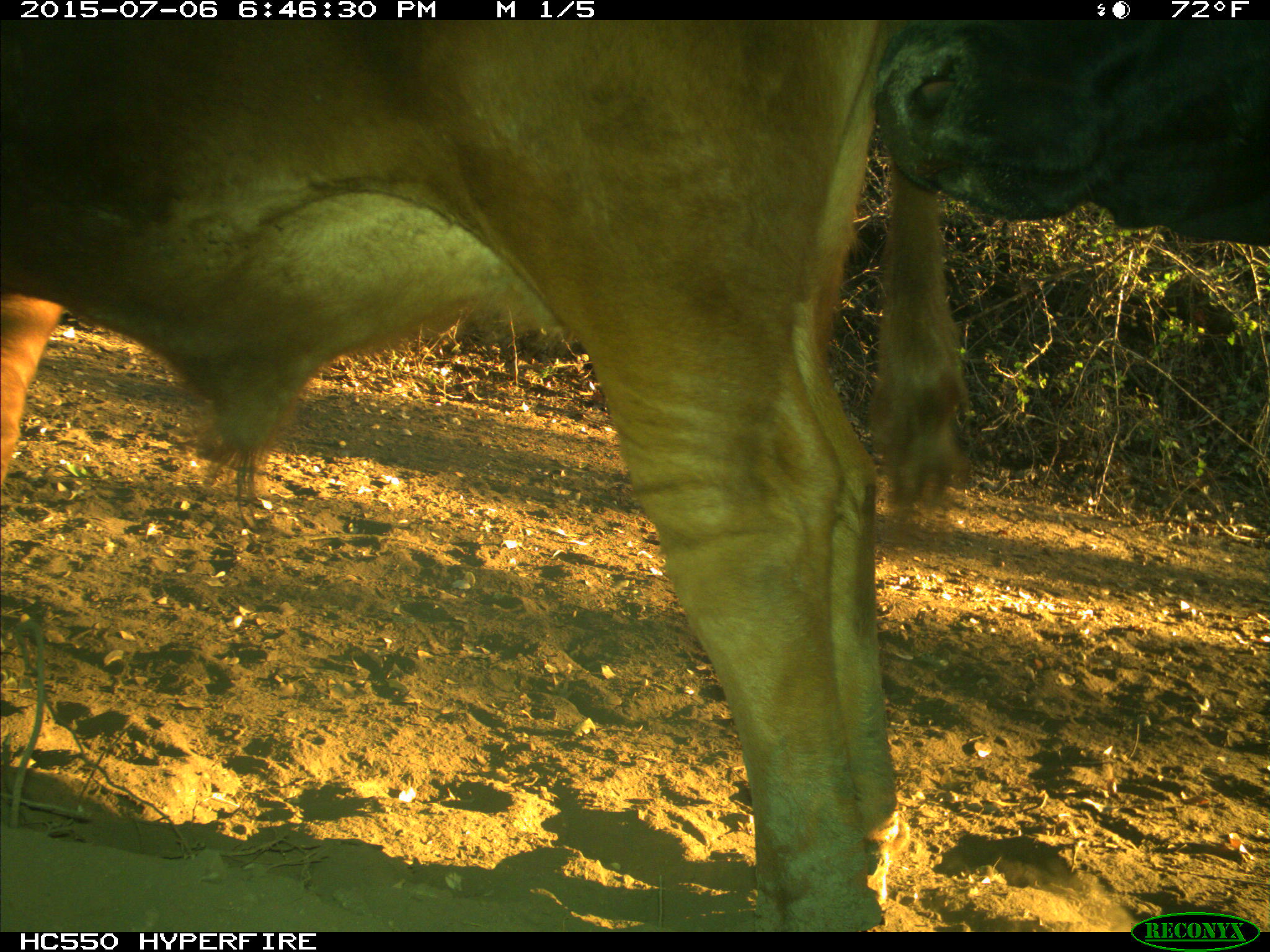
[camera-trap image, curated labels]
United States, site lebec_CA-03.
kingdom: Animalia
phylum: Chordata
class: Mammalia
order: Artiodactyla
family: Bovidae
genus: Bos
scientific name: Bos taurus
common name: domestic cow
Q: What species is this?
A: Bos taurus (domestic cow).